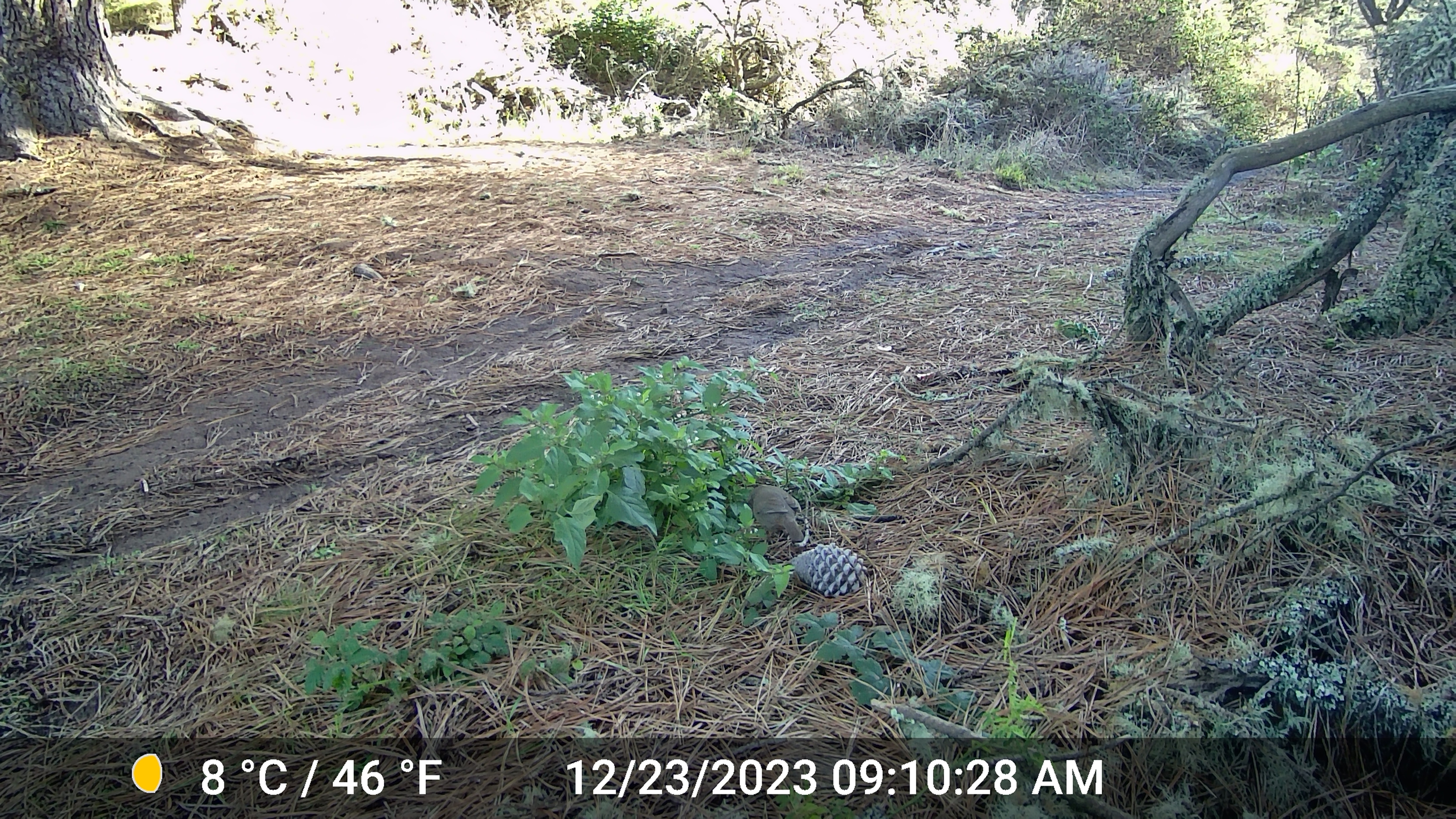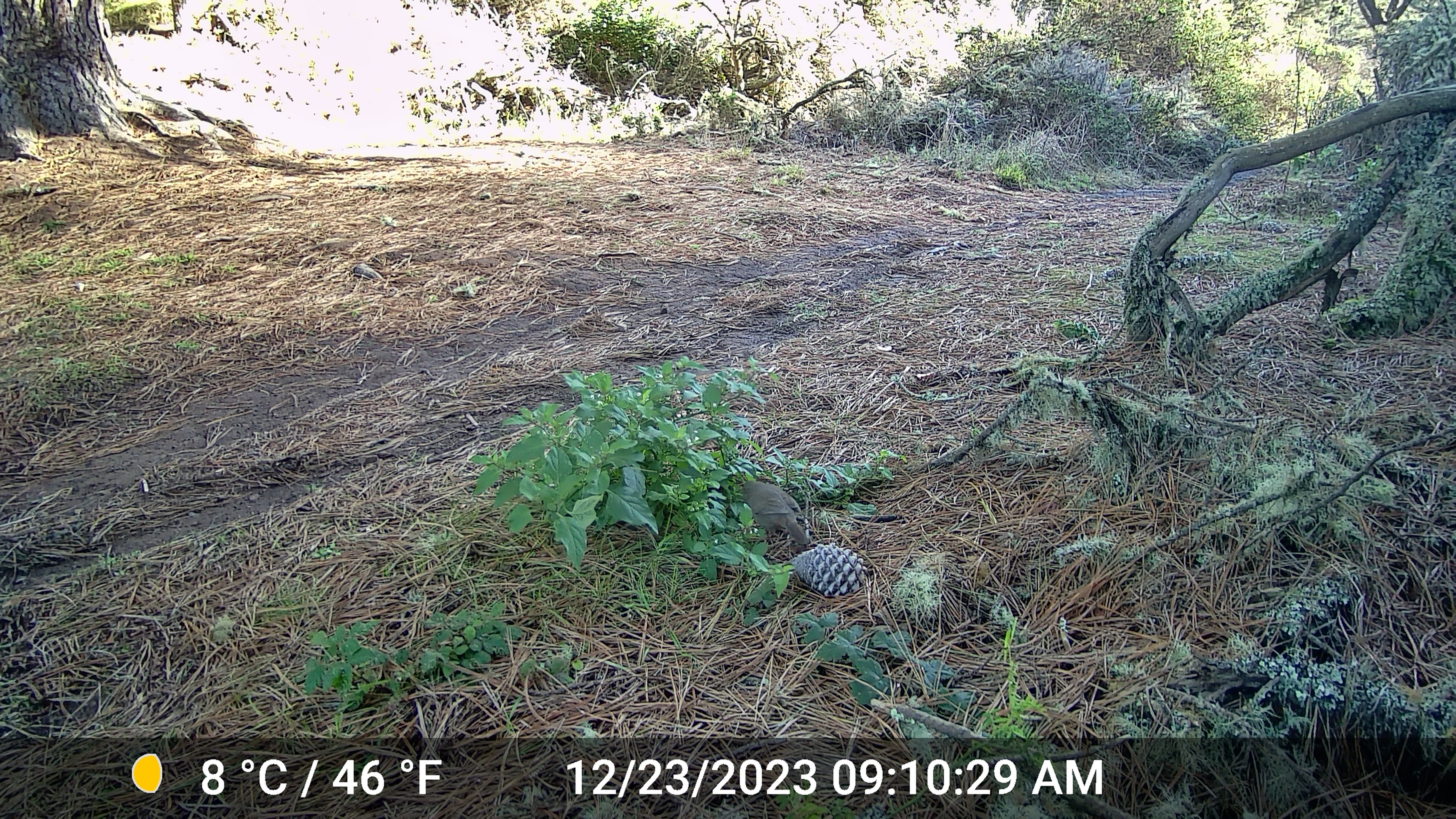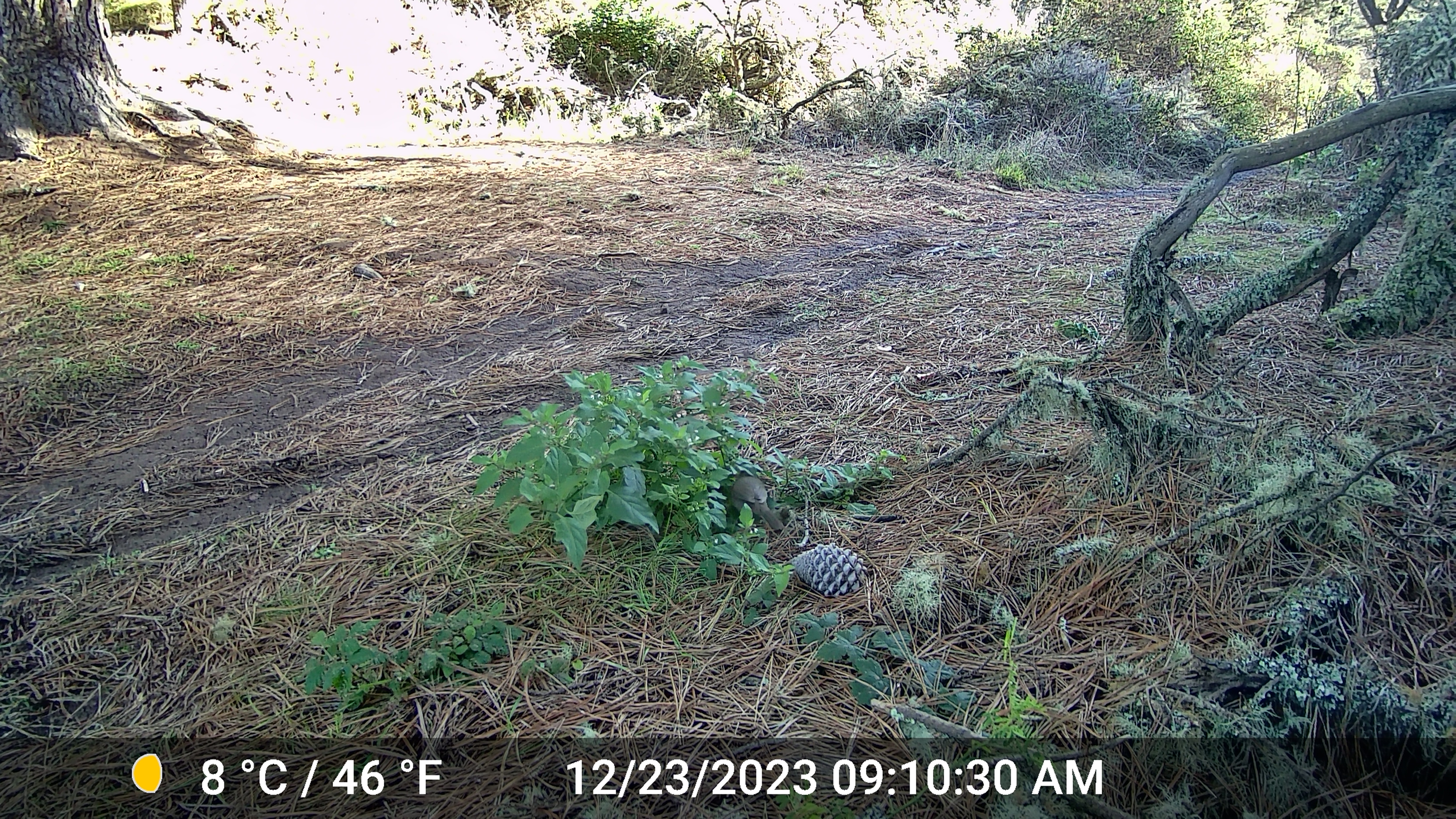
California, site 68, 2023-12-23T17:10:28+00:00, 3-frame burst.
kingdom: Animalia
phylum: Chordata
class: Aves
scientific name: Aves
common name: bird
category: unknown bird